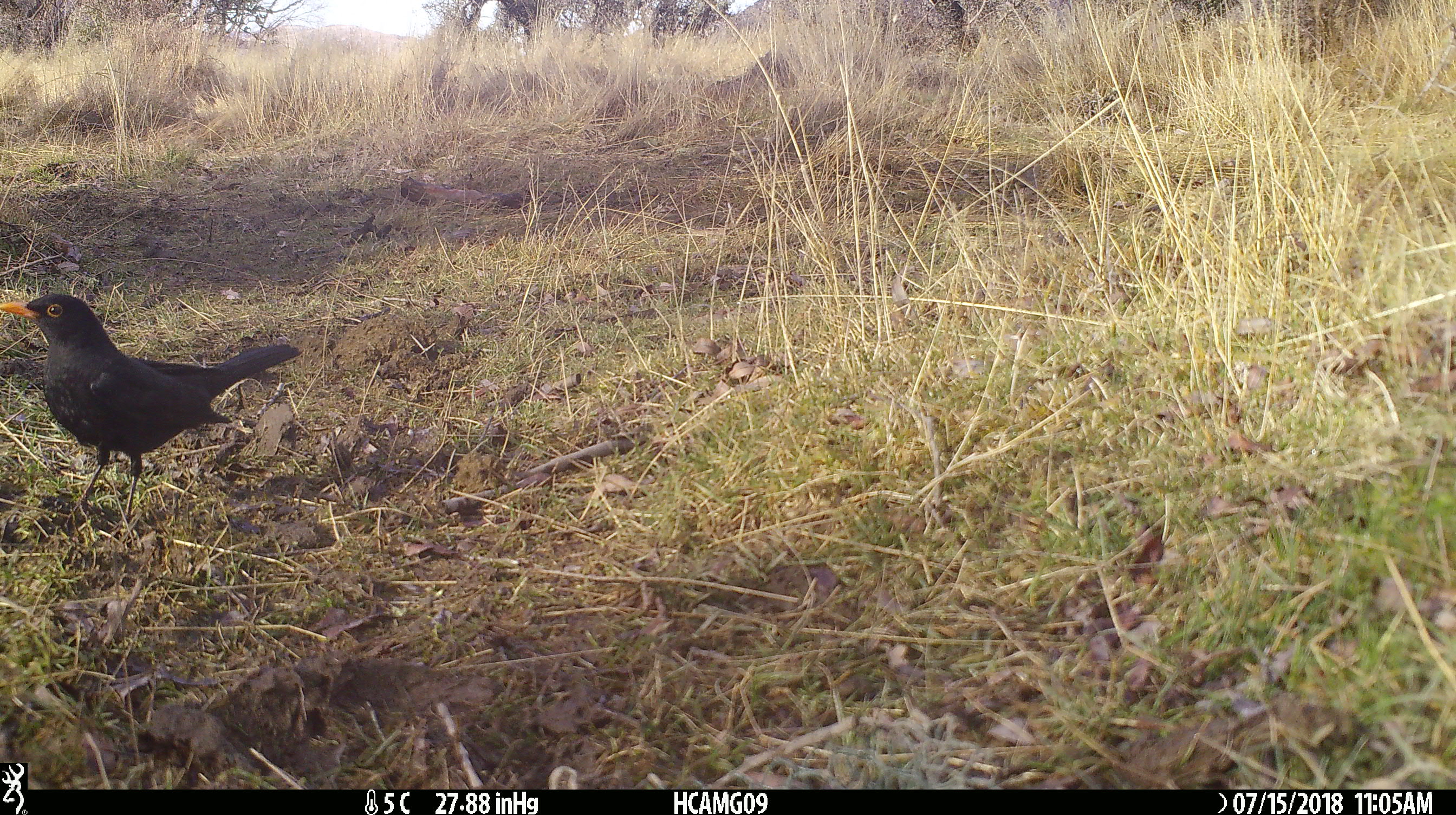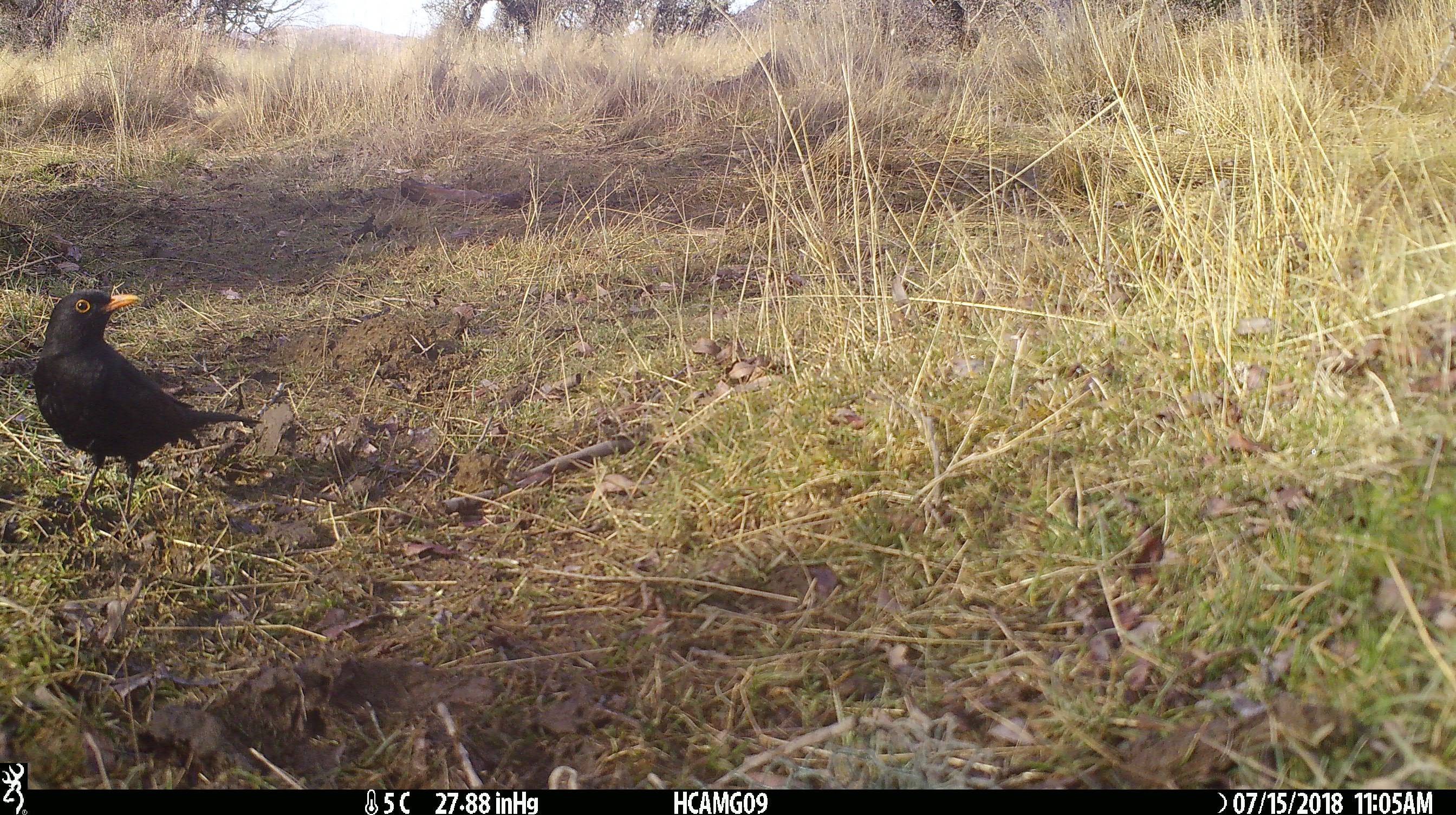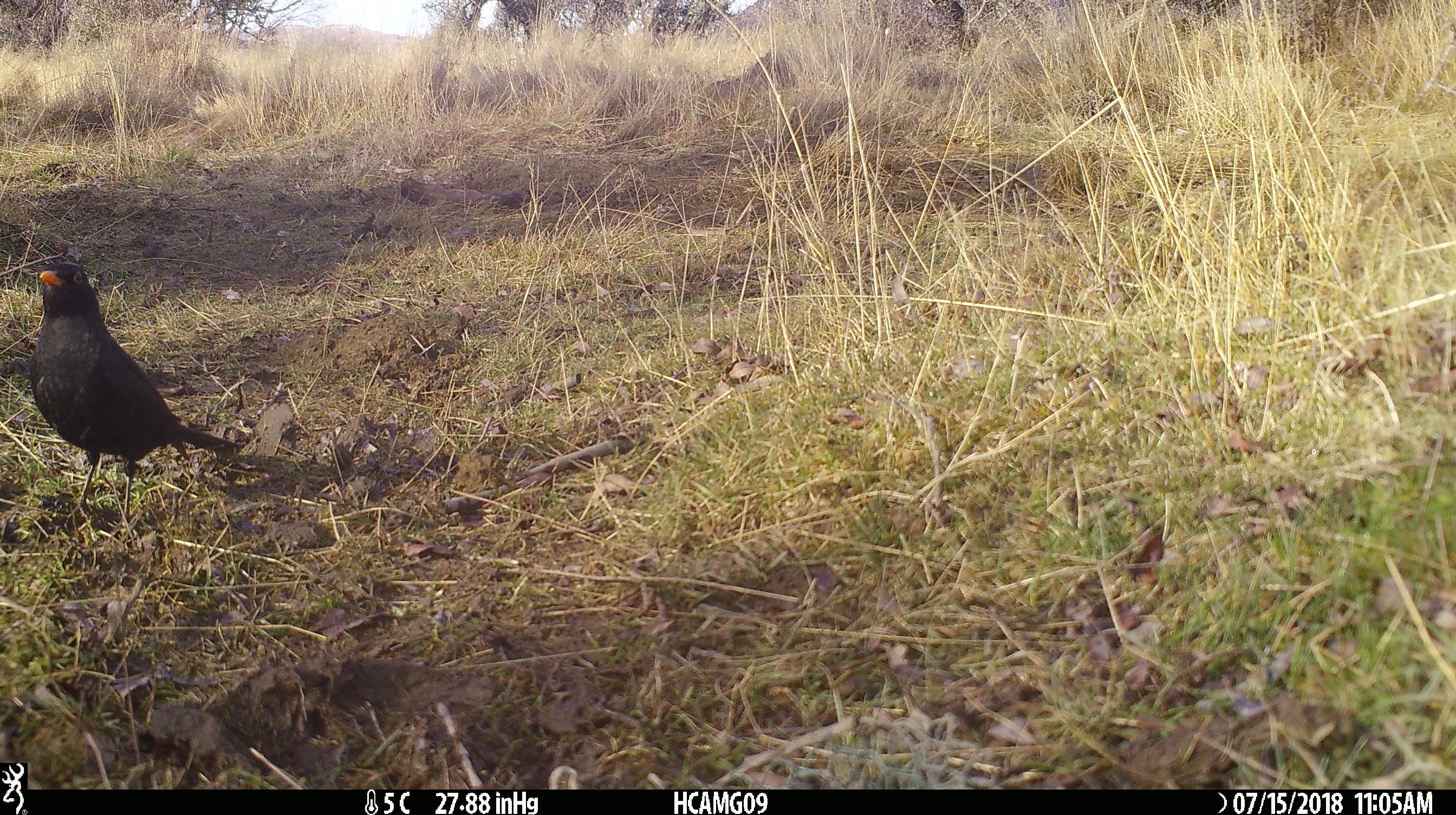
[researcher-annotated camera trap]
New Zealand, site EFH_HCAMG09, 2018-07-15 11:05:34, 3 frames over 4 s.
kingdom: Animalia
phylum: Chordata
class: Aves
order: Passeriformes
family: Turdidae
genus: Turdus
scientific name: Turdus merula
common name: eurasian blackbird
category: blackbird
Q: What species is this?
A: Blackbird (eurasian blackbird) (Turdus merula).